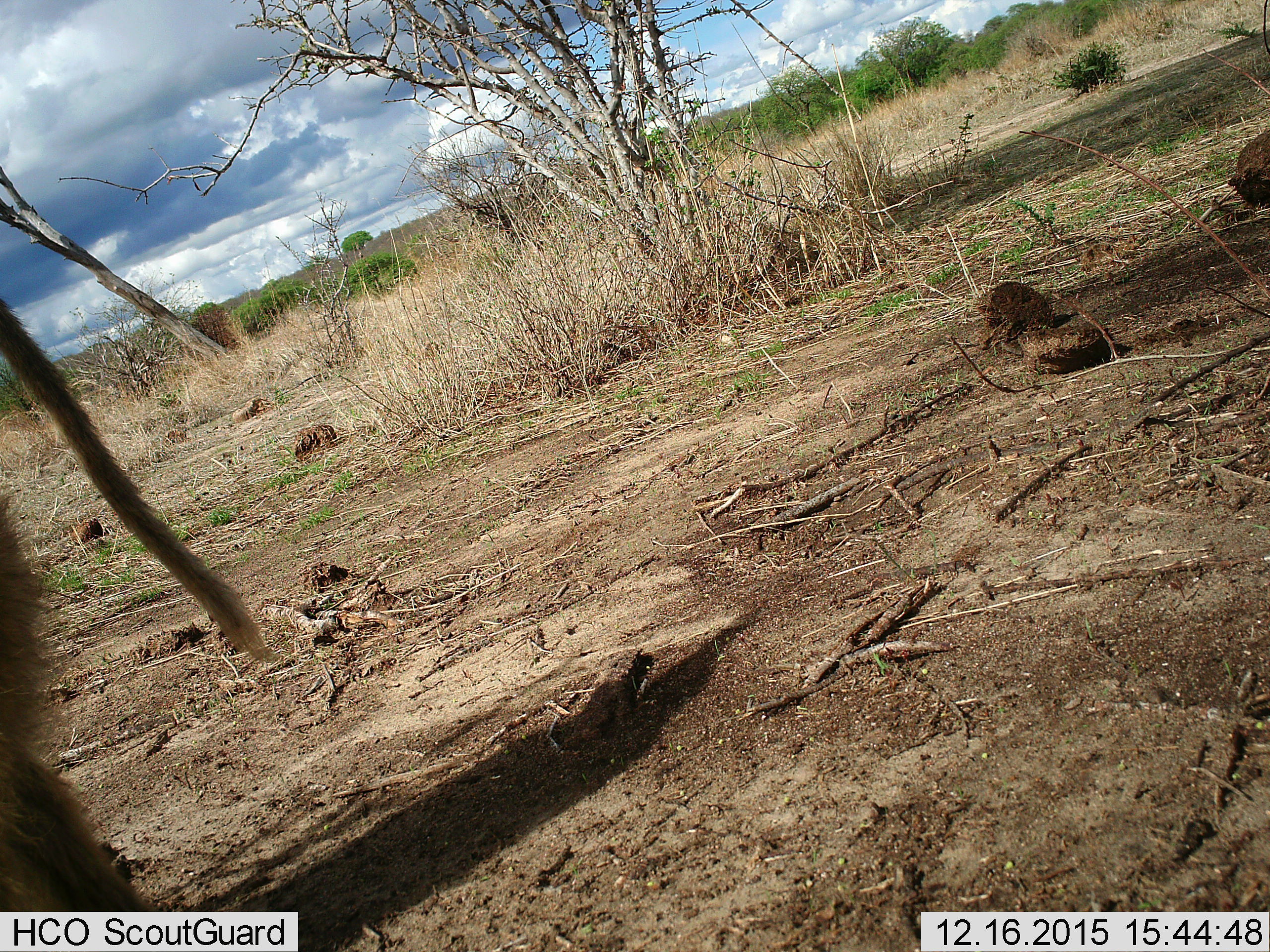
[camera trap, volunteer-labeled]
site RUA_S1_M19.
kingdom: Animalia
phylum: Chordata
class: Mammalia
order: Primates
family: Cercopithecidae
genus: Papio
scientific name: Papio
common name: baboon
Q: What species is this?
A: Baboon (Papio).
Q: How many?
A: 1.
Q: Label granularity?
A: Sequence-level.